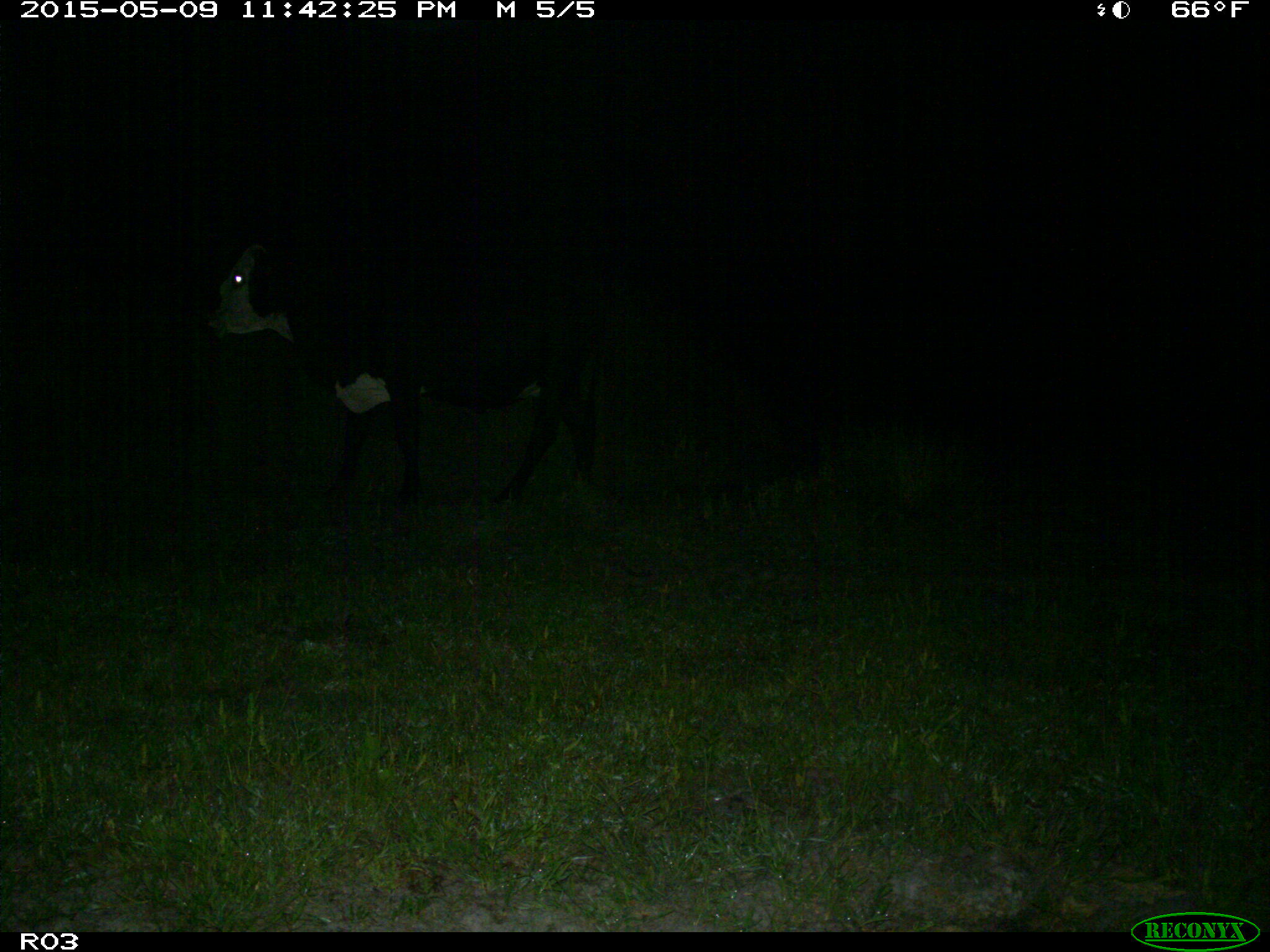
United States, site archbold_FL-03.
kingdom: Animalia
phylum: Chordata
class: Mammalia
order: Artiodactyla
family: Bovidae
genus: Bos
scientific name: Bos taurus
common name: domestic cow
Bos taurus (domestic cow).